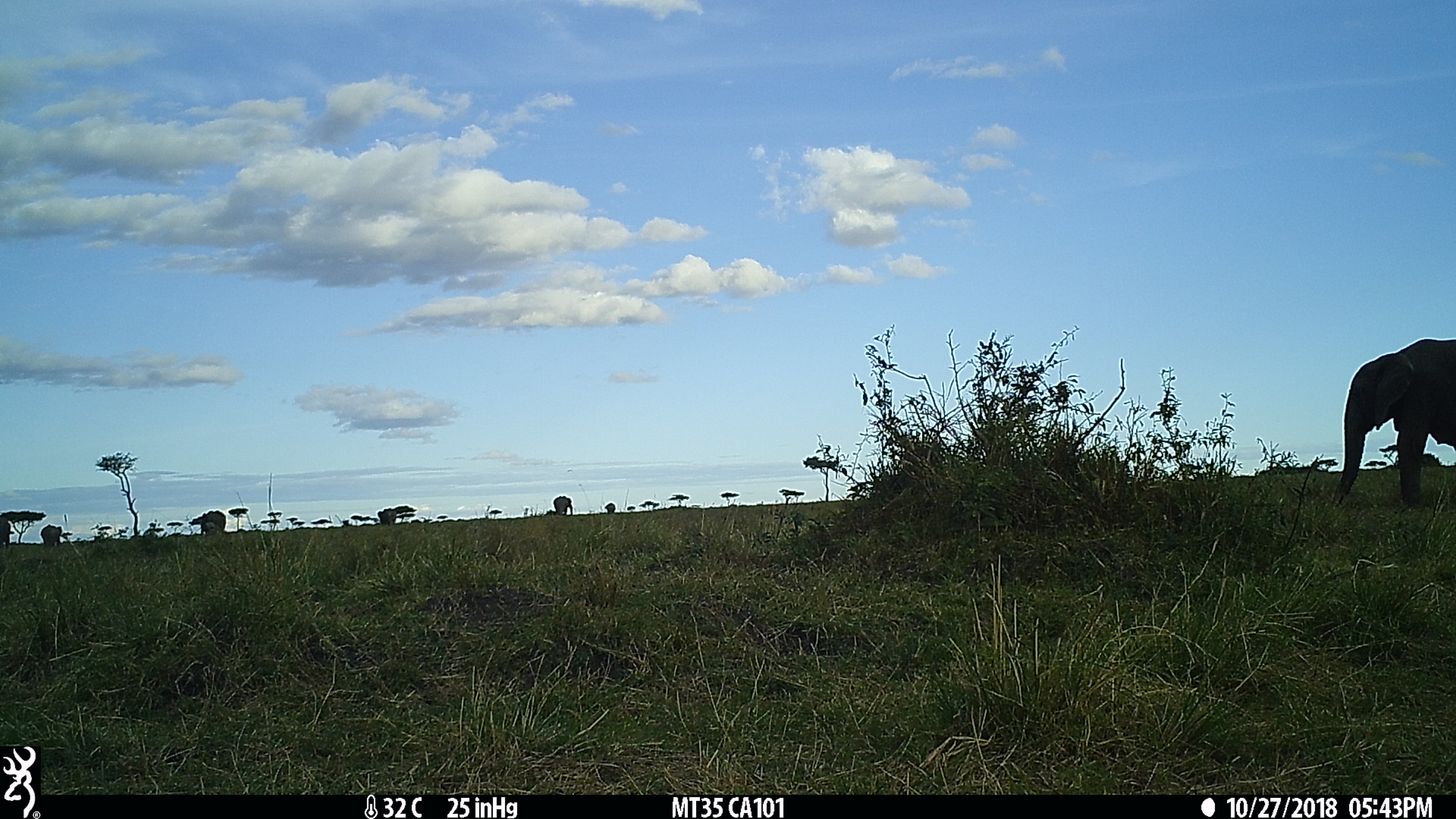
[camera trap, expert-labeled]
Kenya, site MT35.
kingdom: Animalia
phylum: Chordata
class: Mammalia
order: Proboscidea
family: Elephantidae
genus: Loxodonta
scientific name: Loxodonta africana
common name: elephant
Elephant (Loxodonta africana).